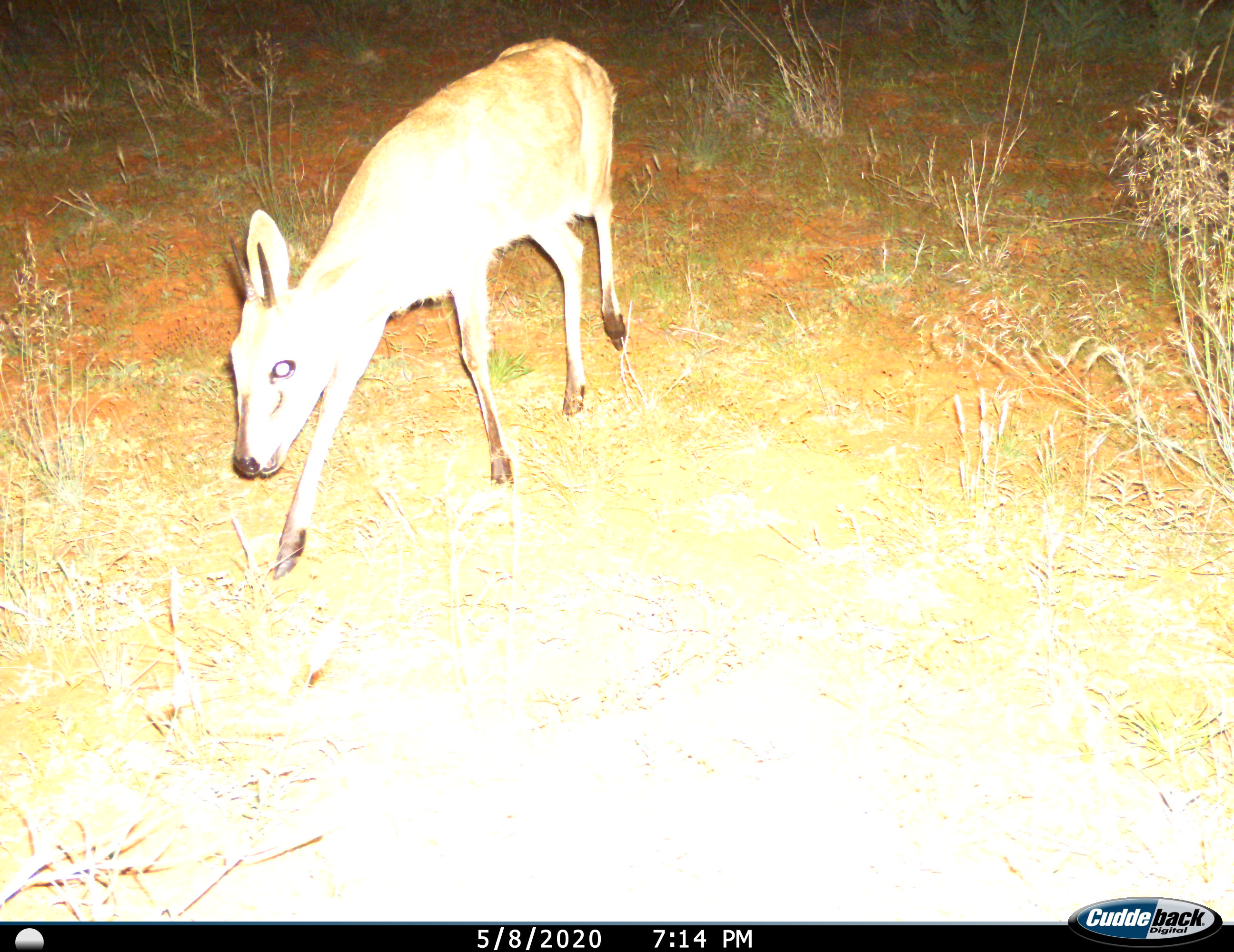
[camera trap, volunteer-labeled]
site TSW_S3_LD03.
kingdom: Animalia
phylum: Chordata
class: Mammalia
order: Artiodactyla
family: Bovidae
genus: Sylvicapra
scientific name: Sylvicapra grimmia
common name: common duiker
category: duikercommongrey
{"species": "duikercommongrey (common duiker) (Sylvicapra grimmia)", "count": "1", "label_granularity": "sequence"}